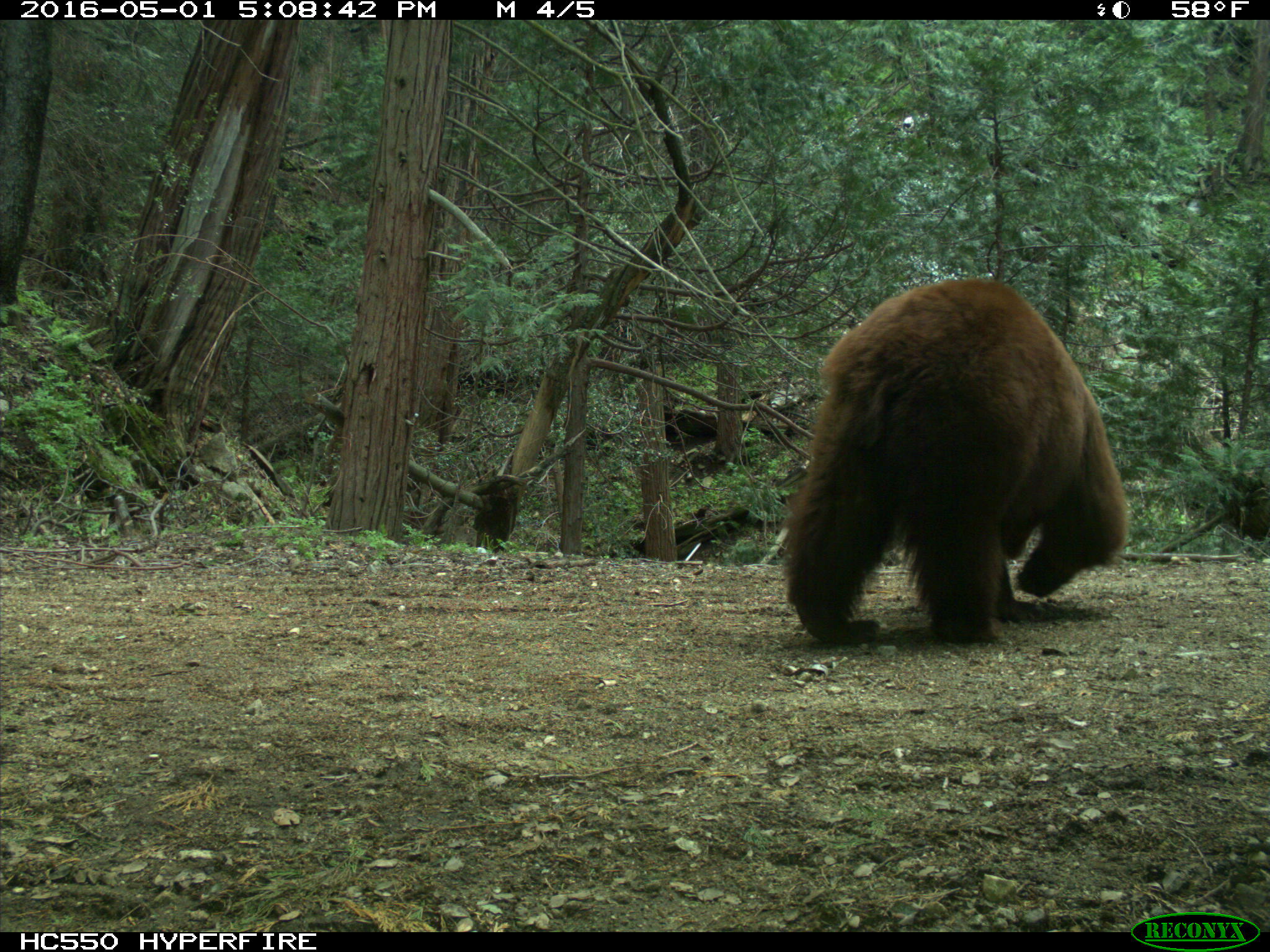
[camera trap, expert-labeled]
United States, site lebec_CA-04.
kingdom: Animalia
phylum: Chordata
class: Mammalia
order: Carnivora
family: Ursidae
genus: Ursus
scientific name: Ursus americanus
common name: american black bear